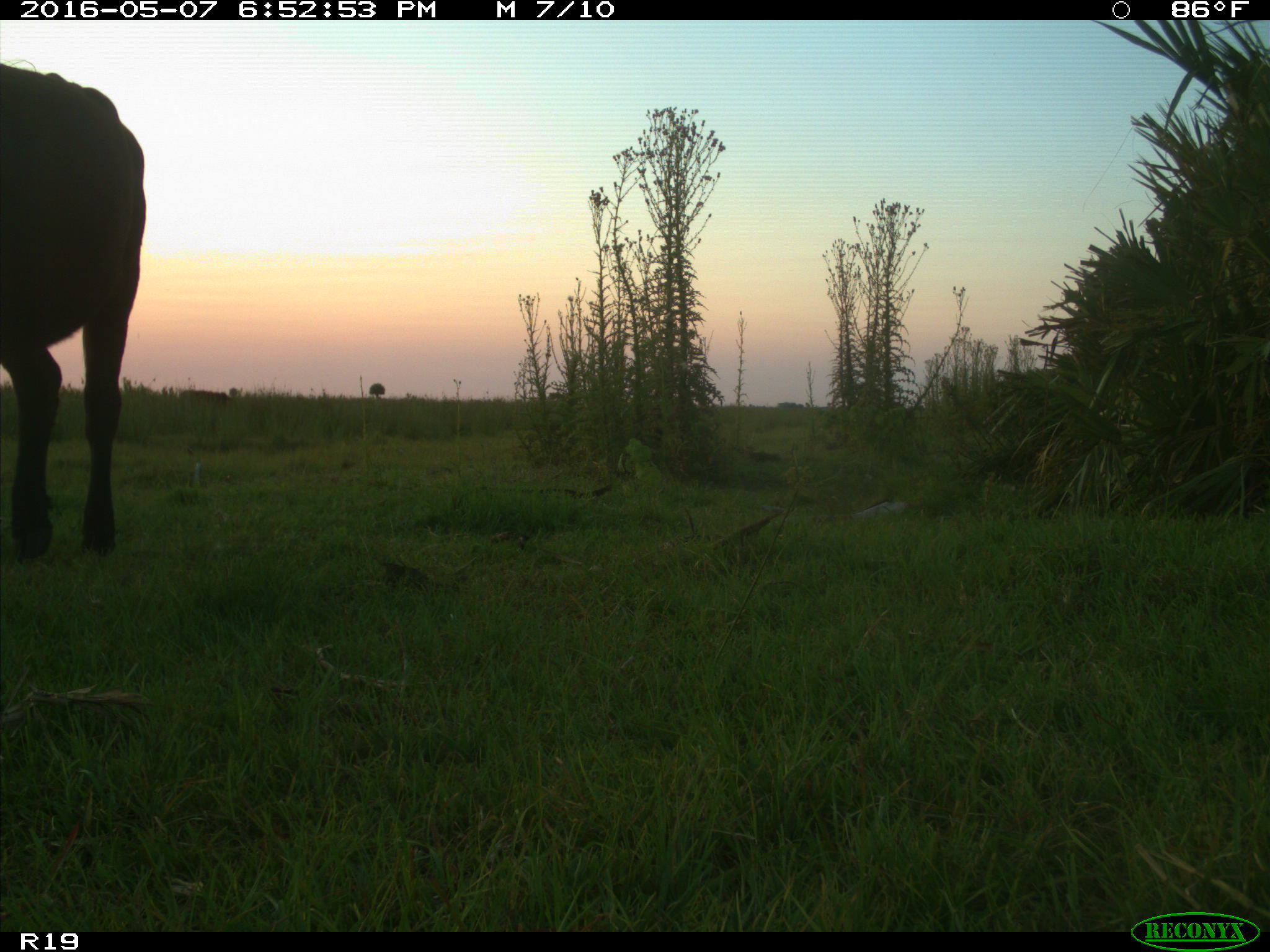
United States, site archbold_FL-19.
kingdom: Animalia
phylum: Chordata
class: Mammalia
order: Artiodactyla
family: Bovidae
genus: Bos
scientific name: Bos taurus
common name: domestic cow